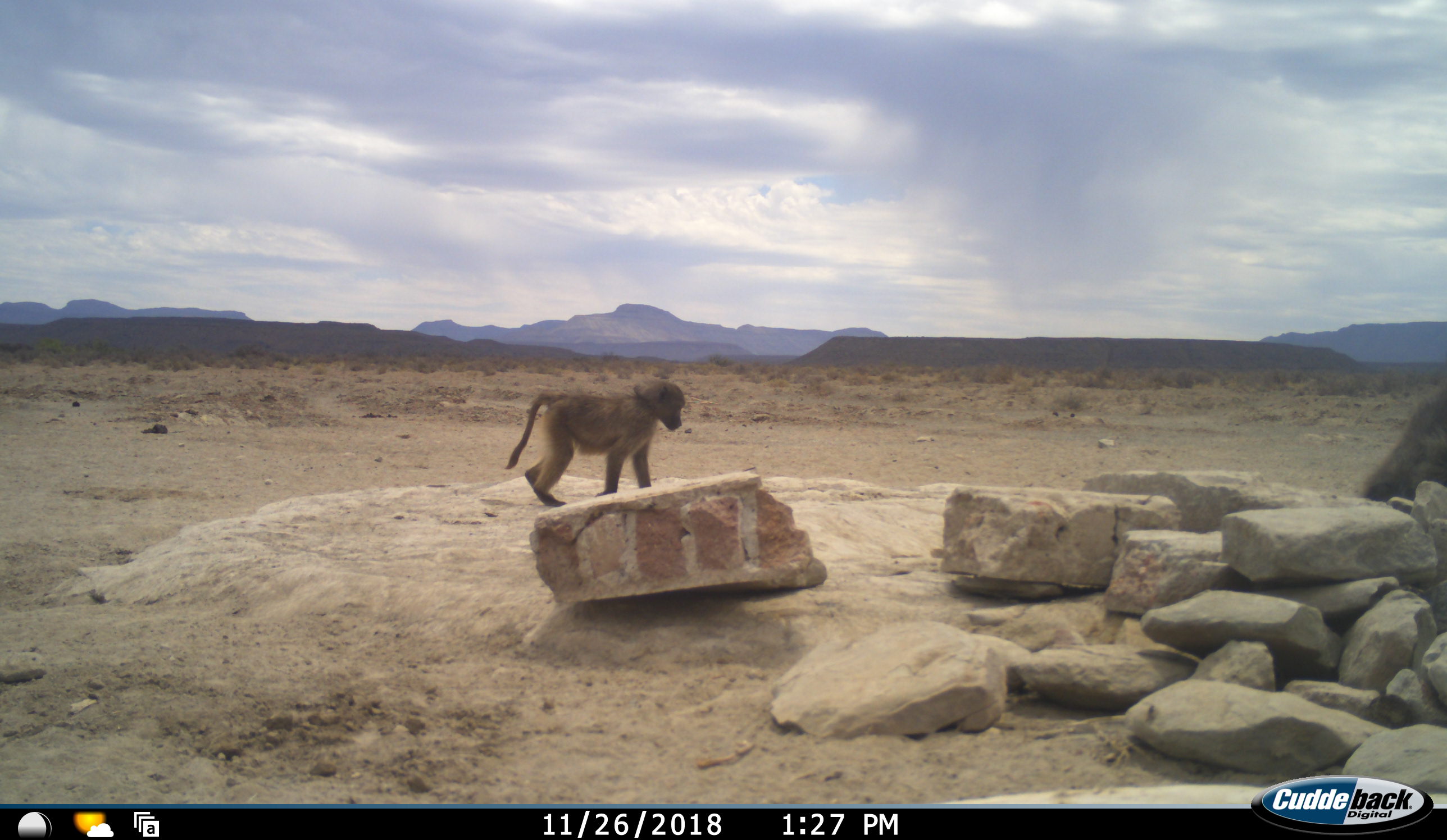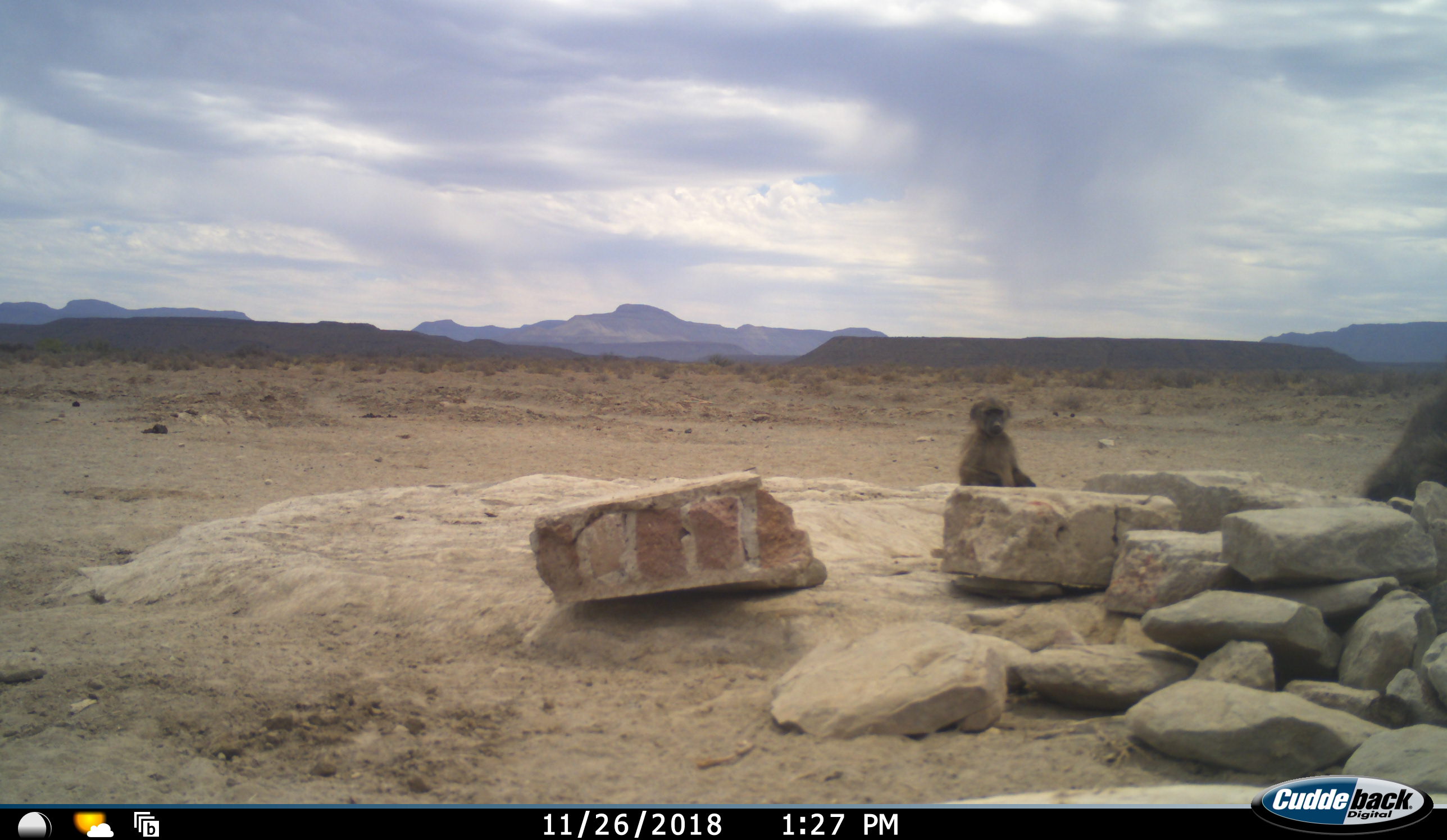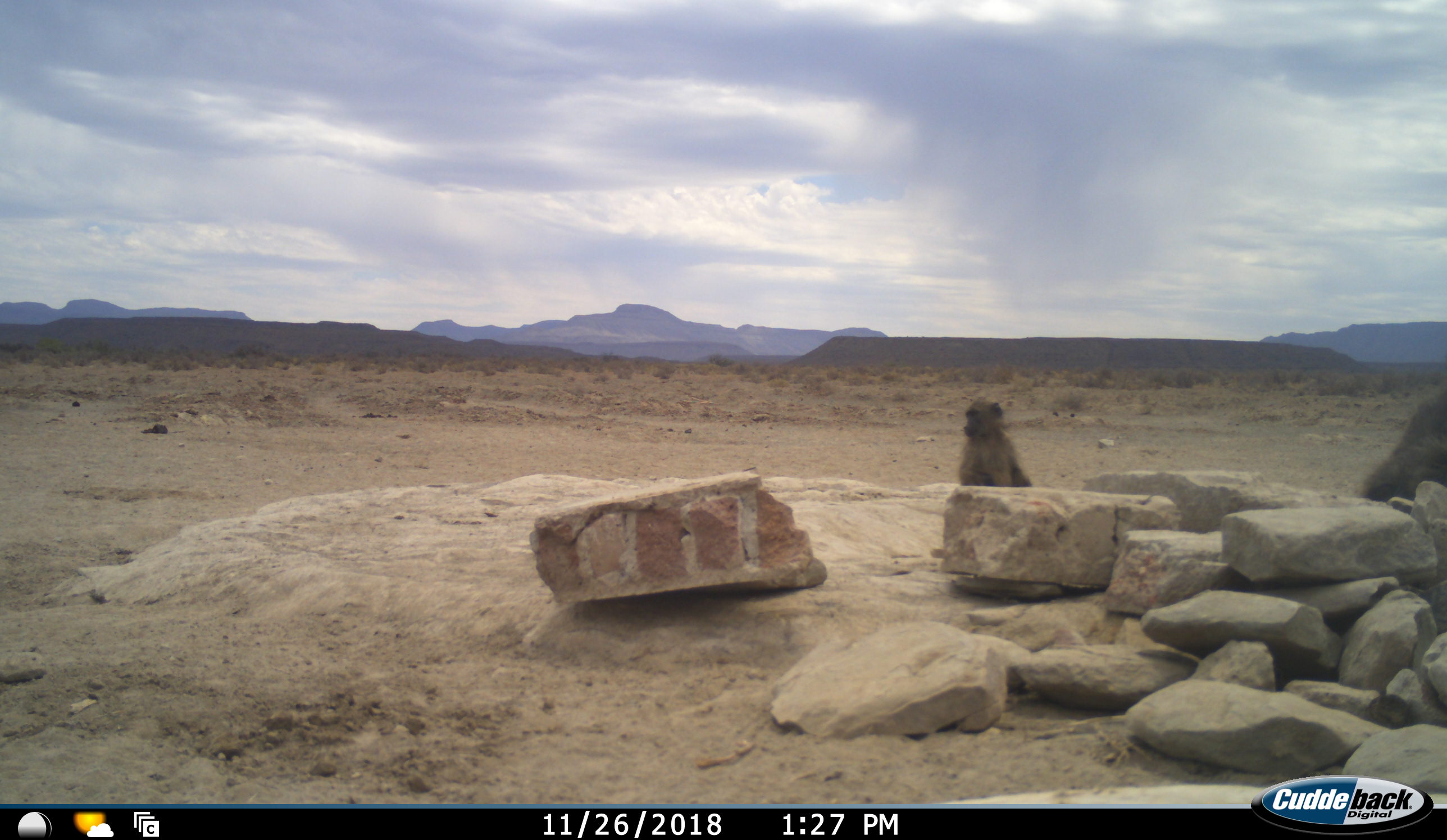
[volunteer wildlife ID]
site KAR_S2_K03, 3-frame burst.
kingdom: Animalia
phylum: Chordata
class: Mammalia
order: Primates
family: Cercopithecidae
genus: Papio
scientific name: Papio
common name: baboon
Baboon (Papio), count 2. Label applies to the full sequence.